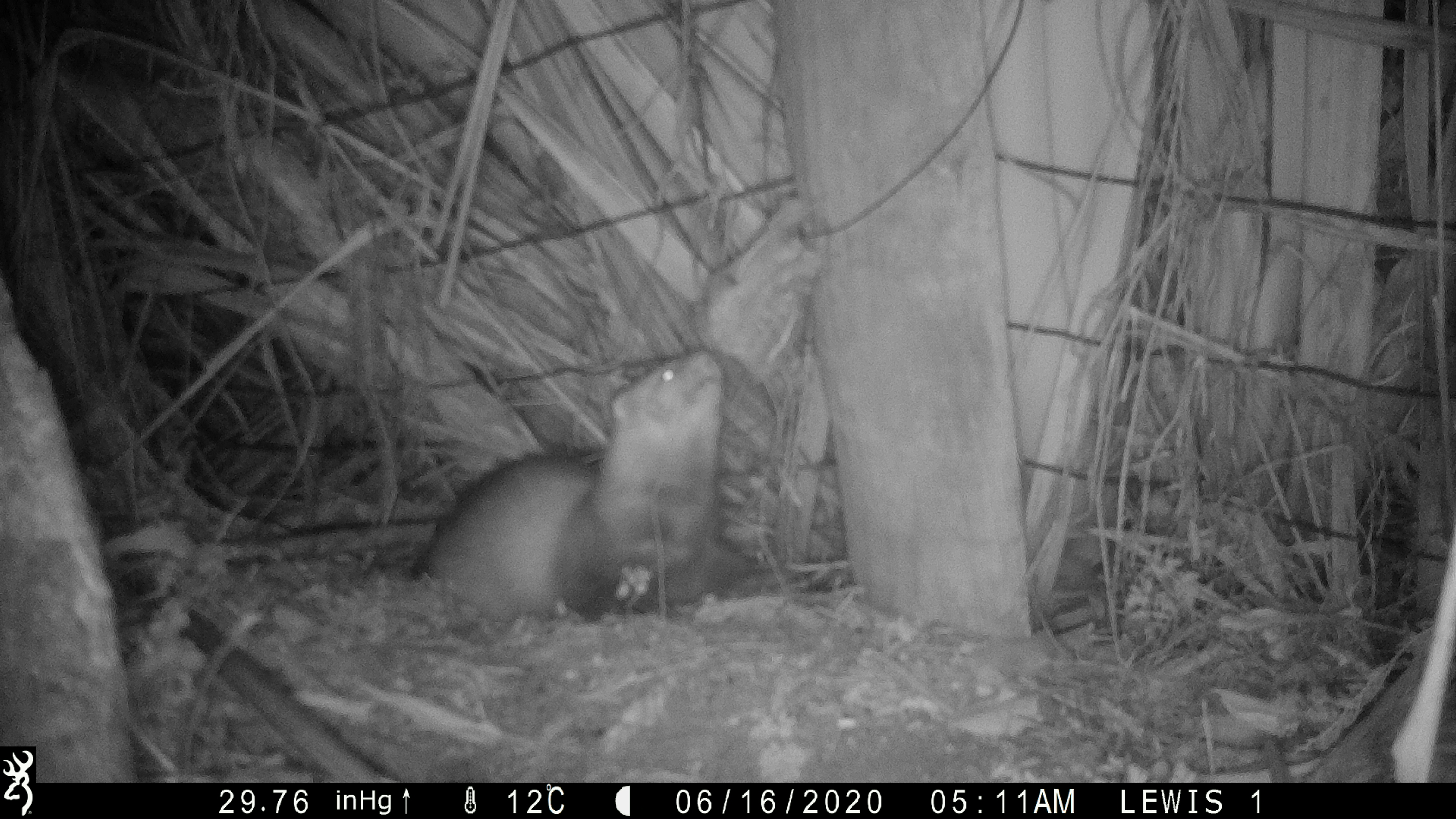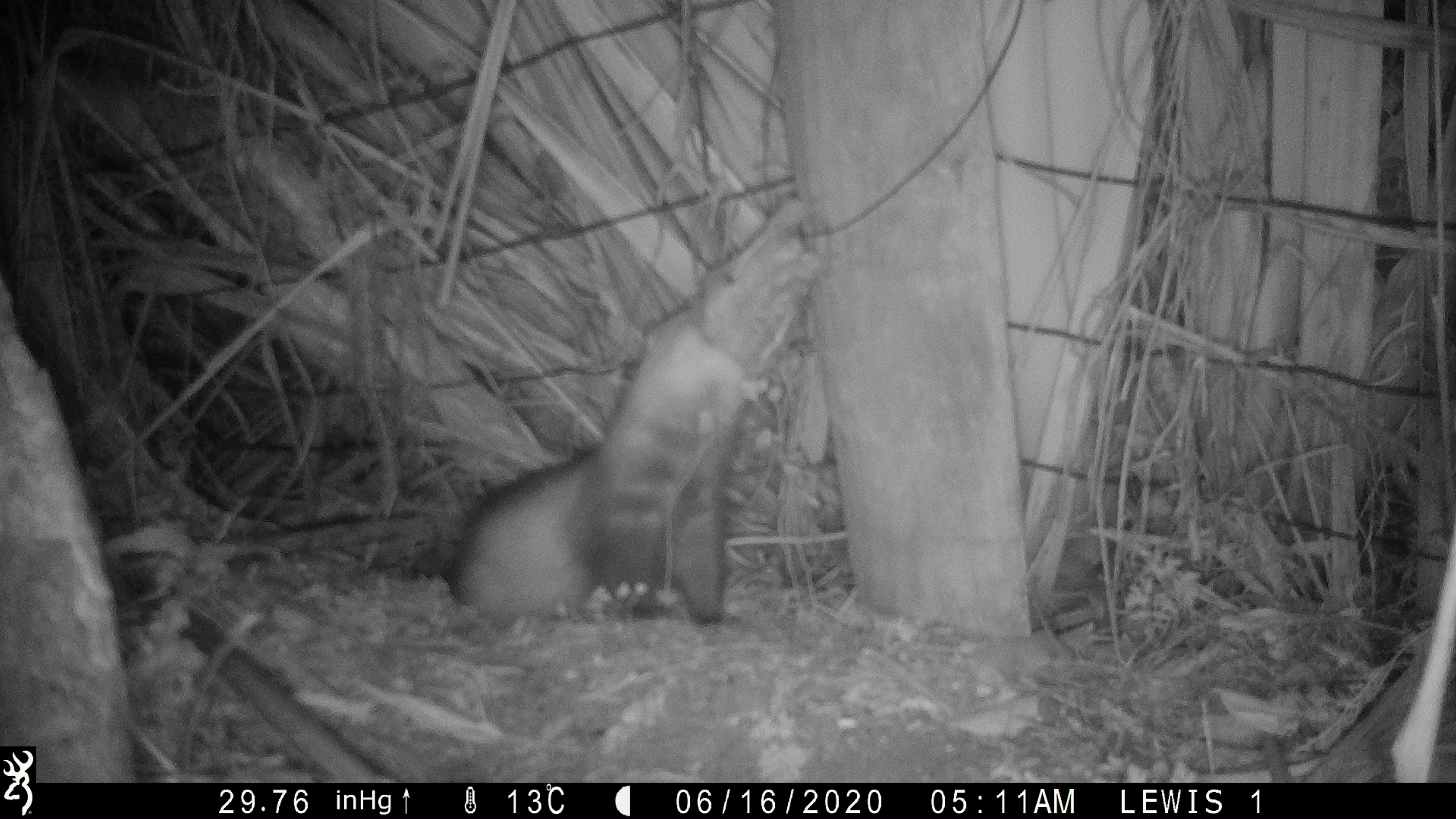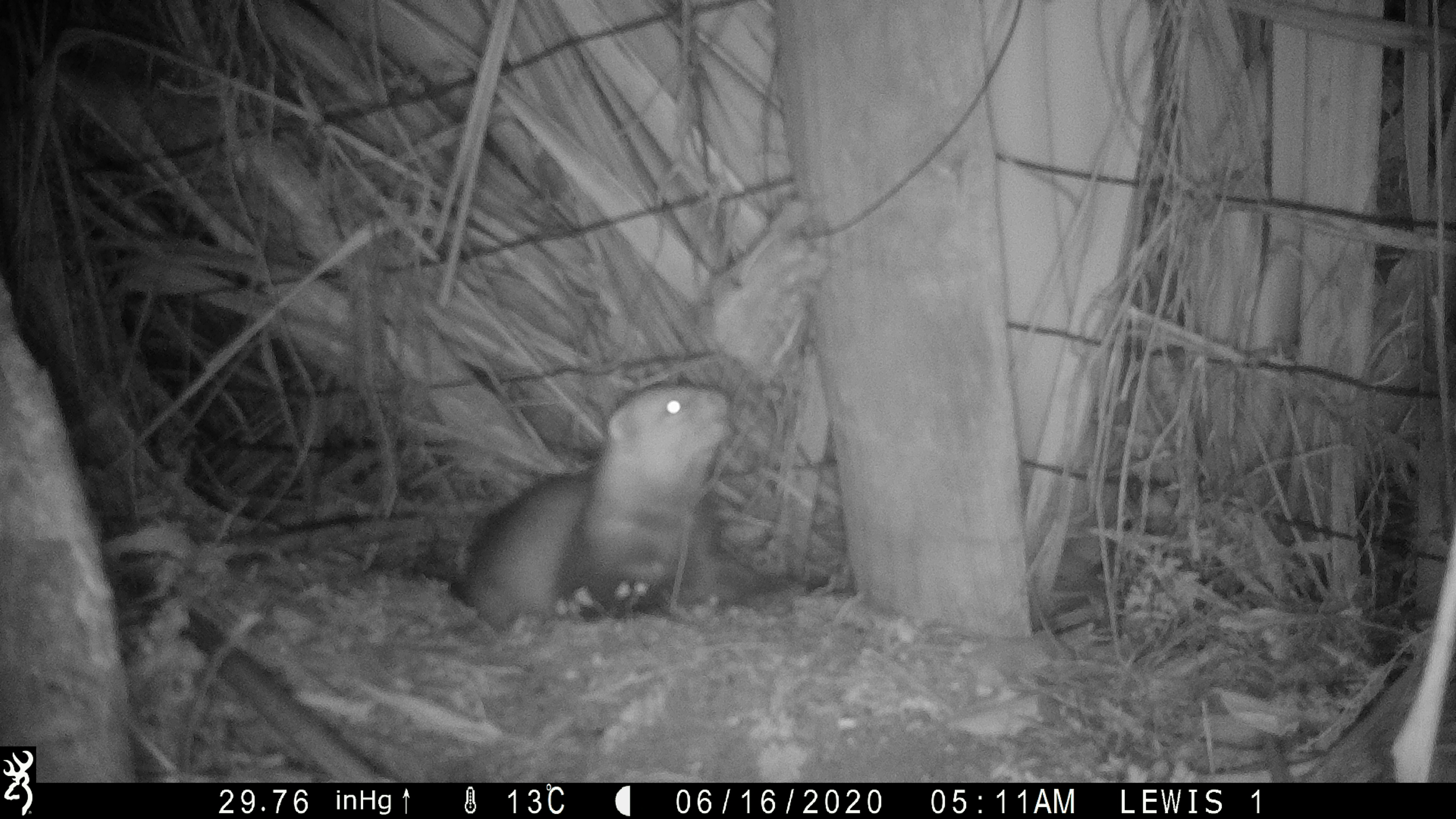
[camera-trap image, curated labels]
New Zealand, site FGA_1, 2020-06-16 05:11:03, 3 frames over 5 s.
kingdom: Animalia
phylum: Chordata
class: Mammalia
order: Carnivora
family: Mustelidae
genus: Mustela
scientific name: Mustela furo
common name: ferret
Ferret (Mustela furo).